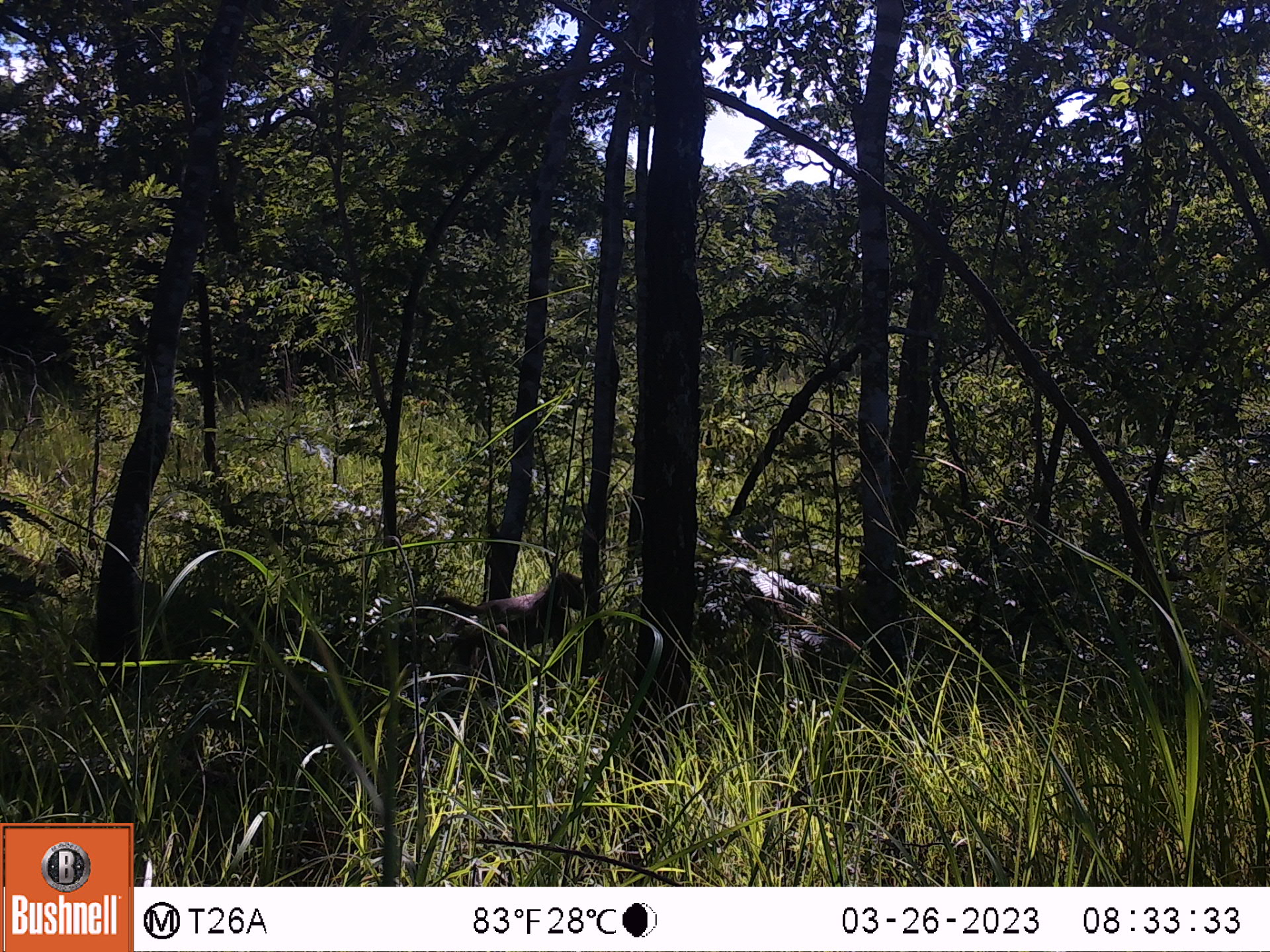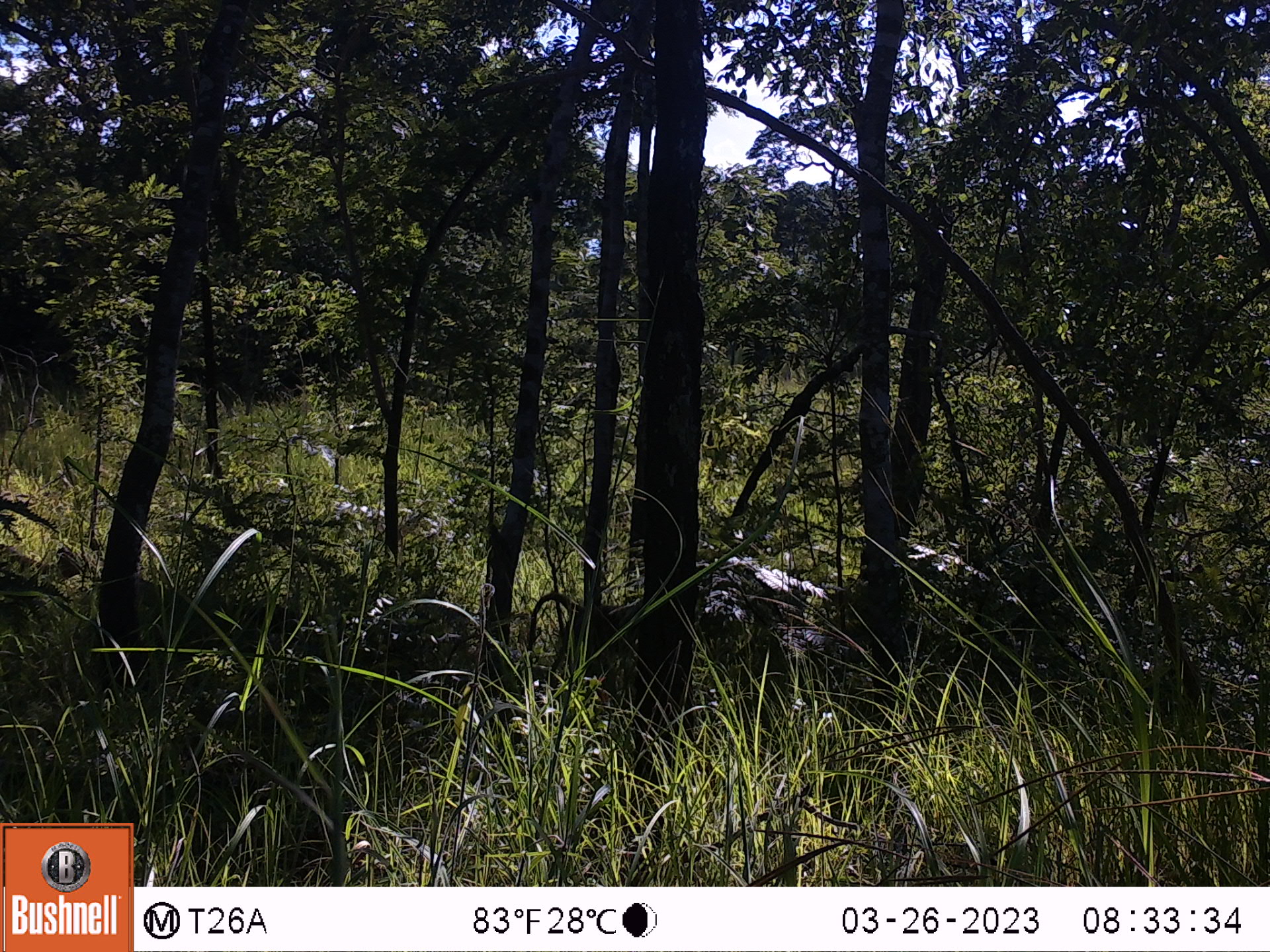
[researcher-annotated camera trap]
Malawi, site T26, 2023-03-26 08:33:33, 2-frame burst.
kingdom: Animalia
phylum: Chordata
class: Mammalia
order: Primates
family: Cercopithecidae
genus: Papio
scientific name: Papio cynocephalus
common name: yellow baboon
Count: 1.